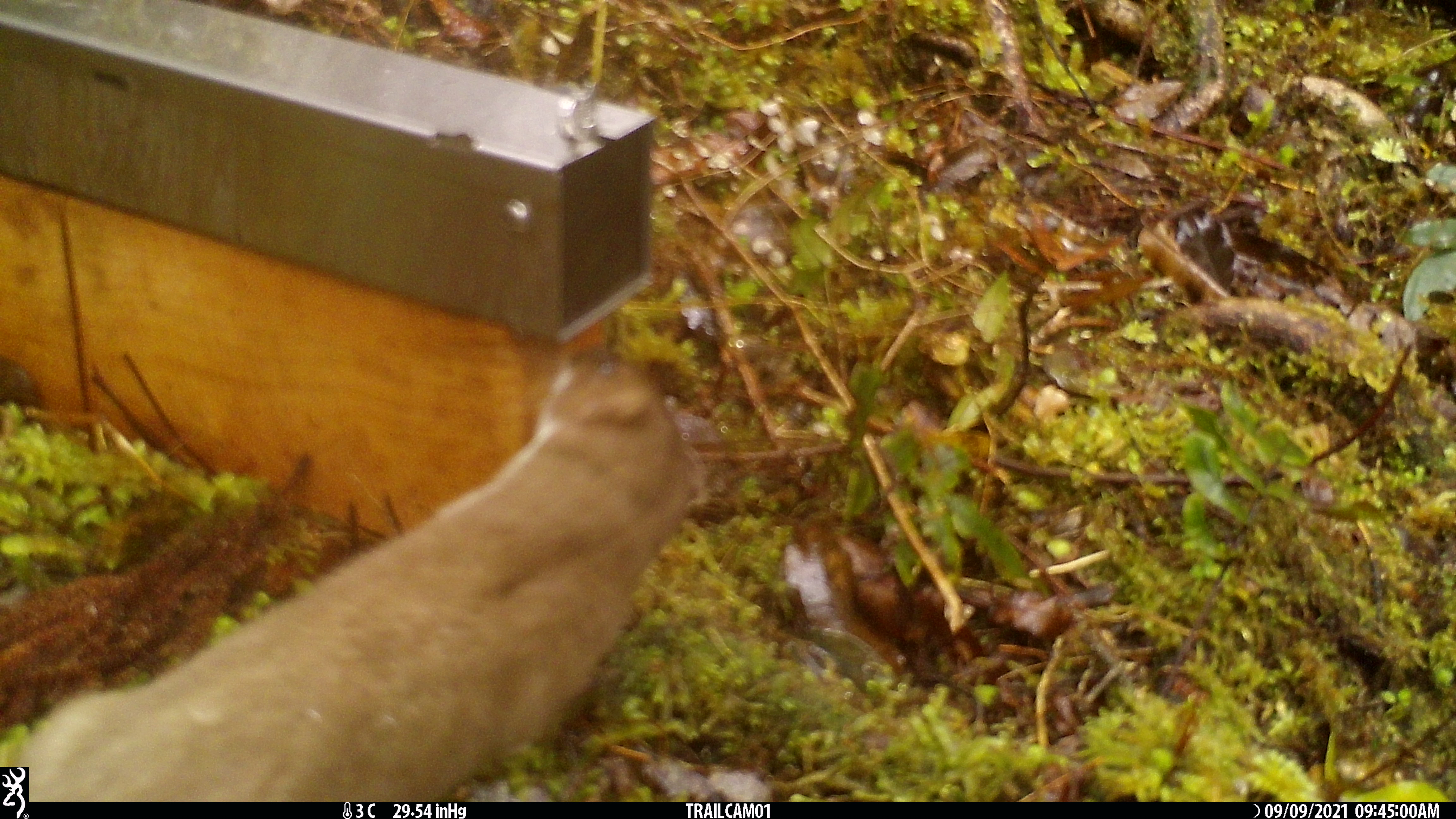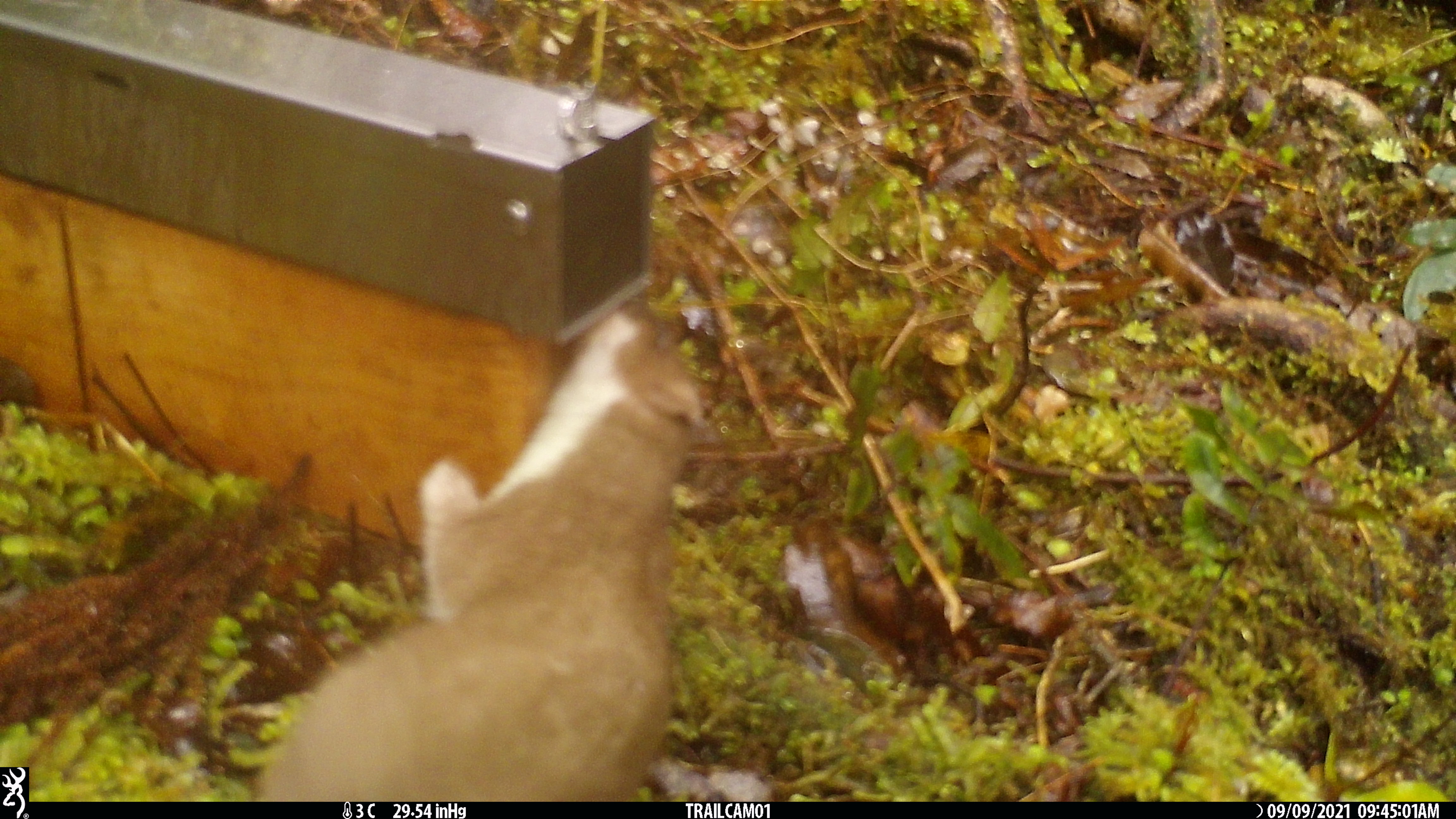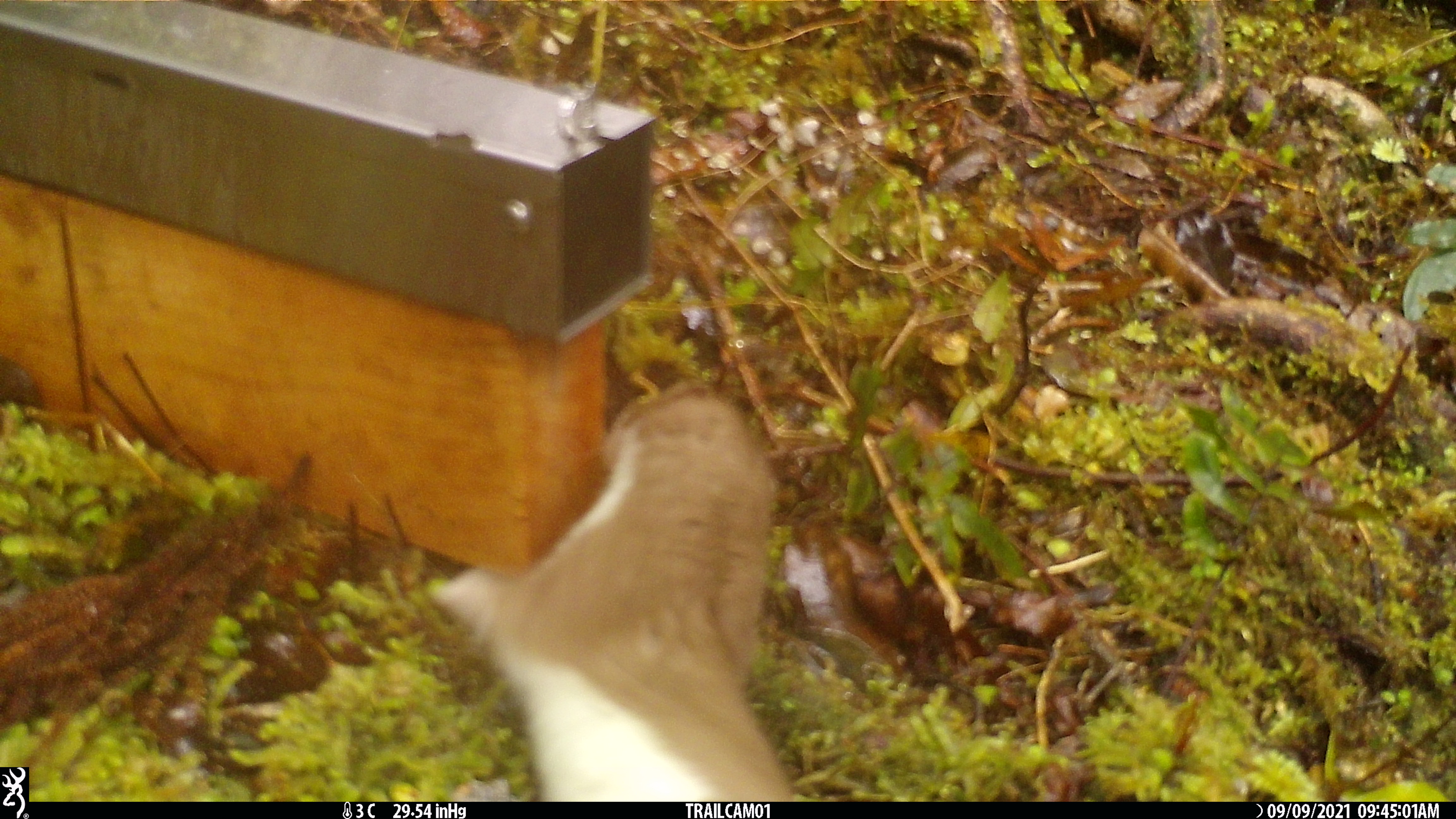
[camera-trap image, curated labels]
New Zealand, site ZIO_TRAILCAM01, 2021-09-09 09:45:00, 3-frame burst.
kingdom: Animalia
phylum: Chordata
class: Mammalia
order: Carnivora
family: Mustelidae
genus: Mustela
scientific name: Mustela erminea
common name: stoat